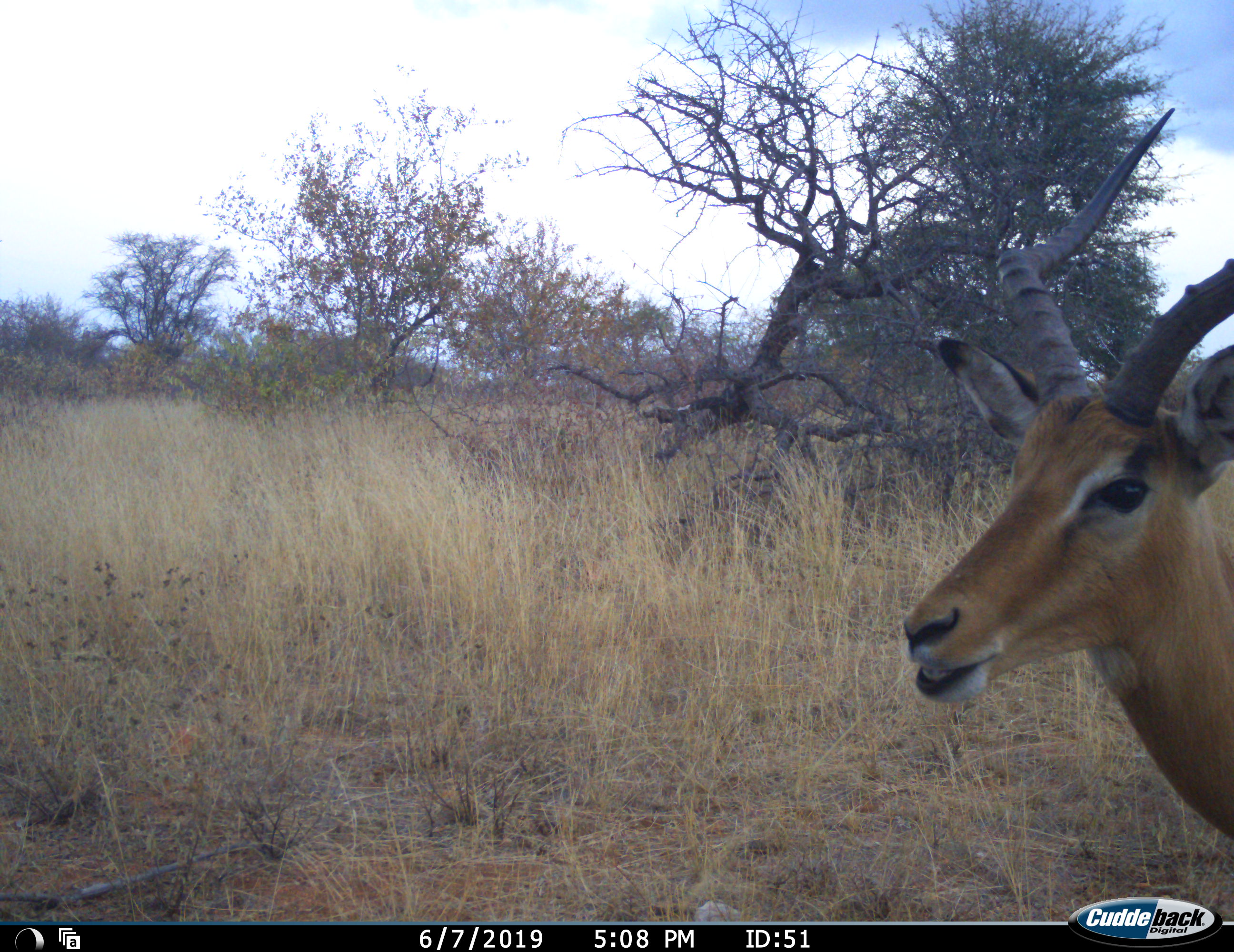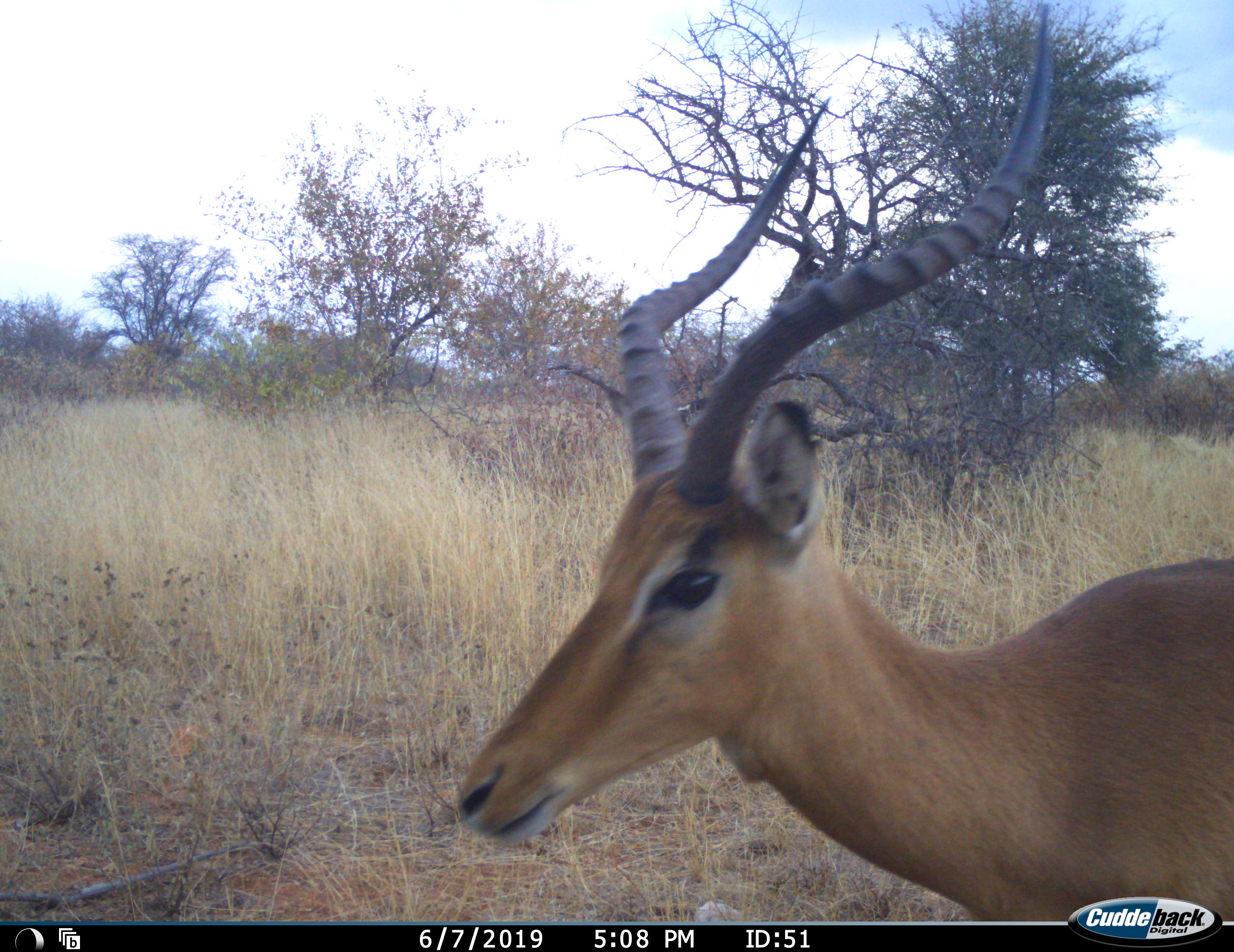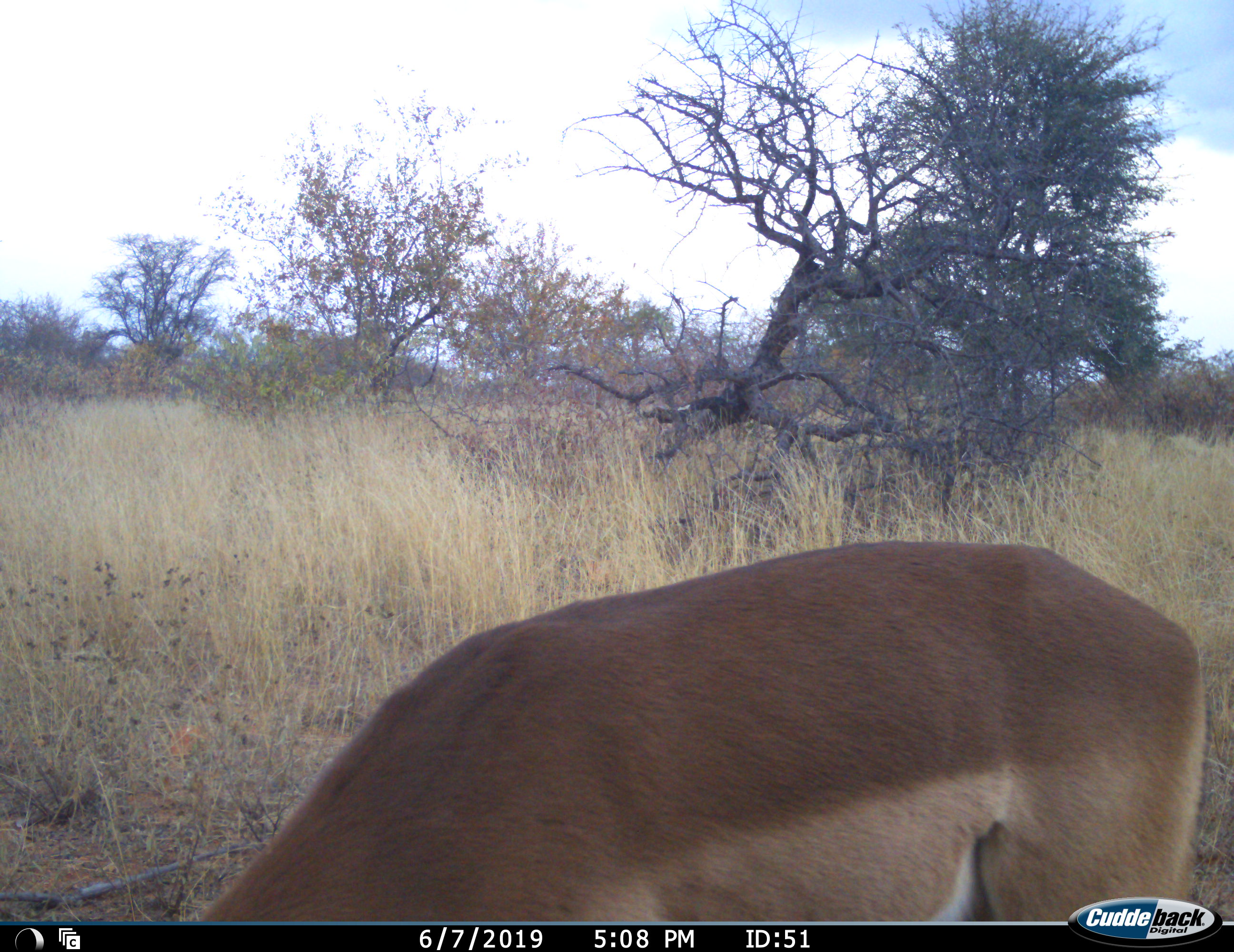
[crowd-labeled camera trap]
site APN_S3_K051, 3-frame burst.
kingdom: Animalia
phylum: Chordata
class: Mammalia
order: Artiodactyla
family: Bovidae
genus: Aepyceros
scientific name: Aepyceros melampus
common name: impala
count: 1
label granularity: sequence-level